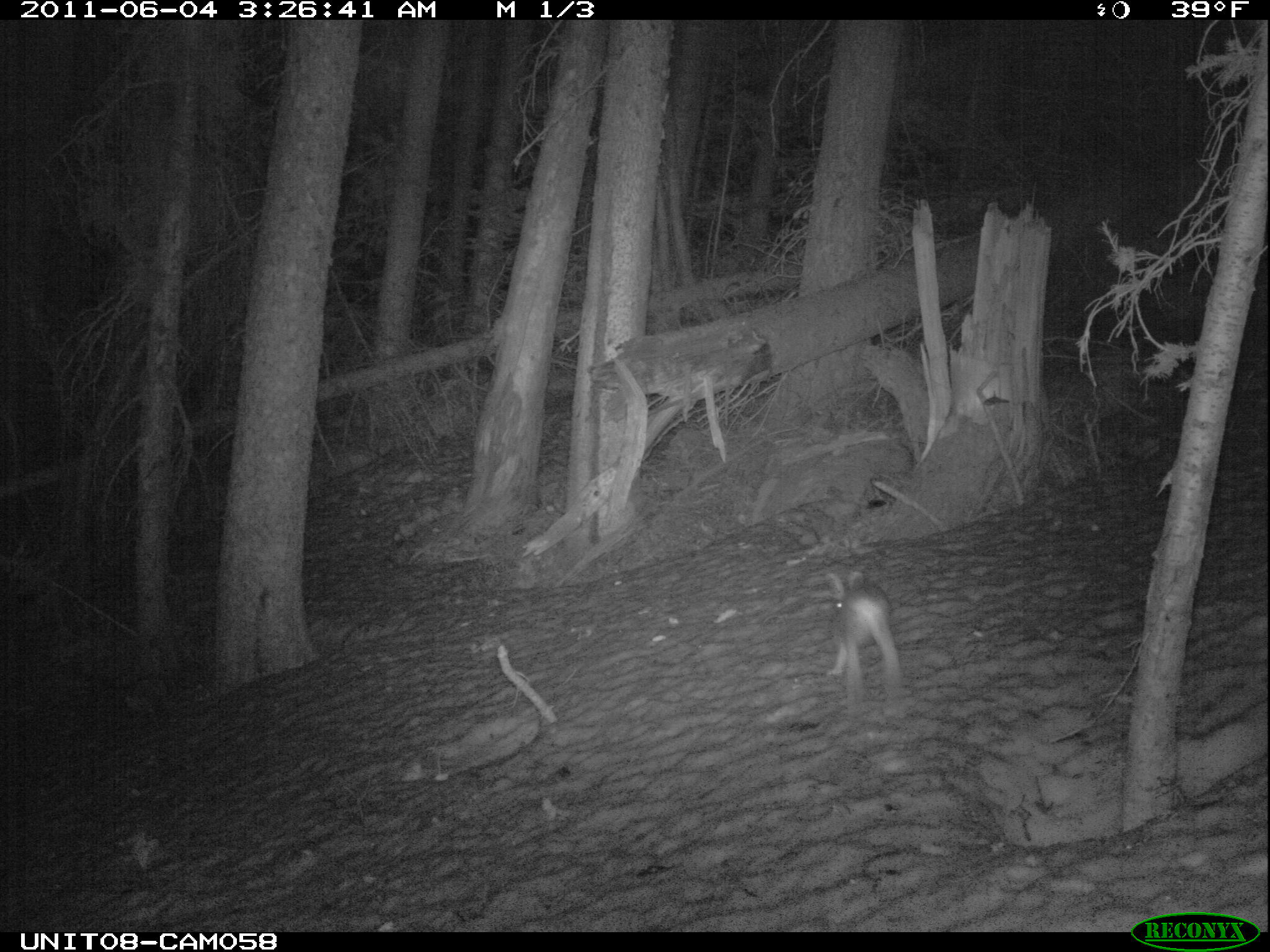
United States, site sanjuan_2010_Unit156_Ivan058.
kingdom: Animalia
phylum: Chordata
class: Mammalia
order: Lagomorpha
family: Leporidae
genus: Lepus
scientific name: Lepus americanus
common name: snowshoe hare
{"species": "Lepus americanus (snowshoe hare)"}